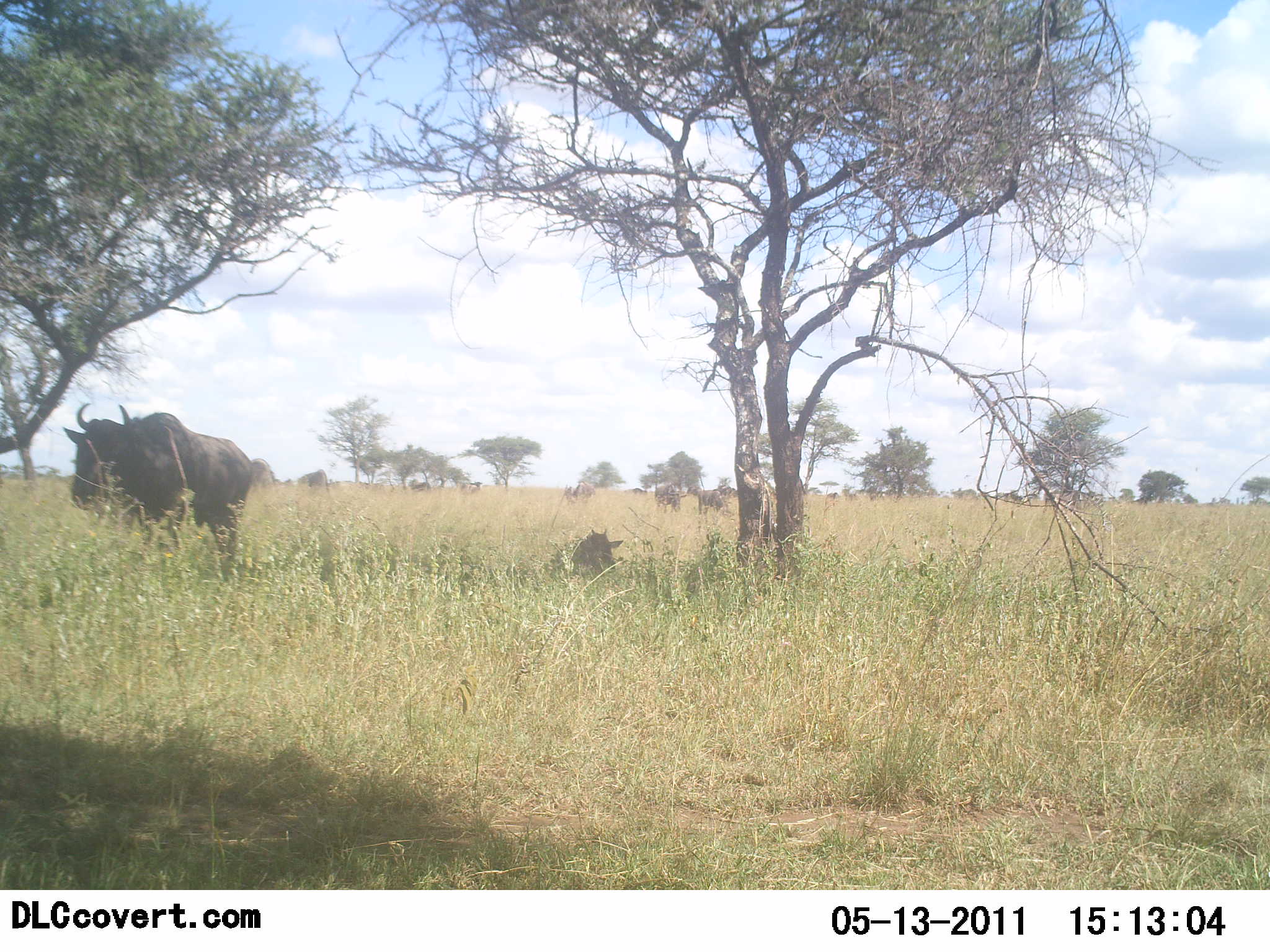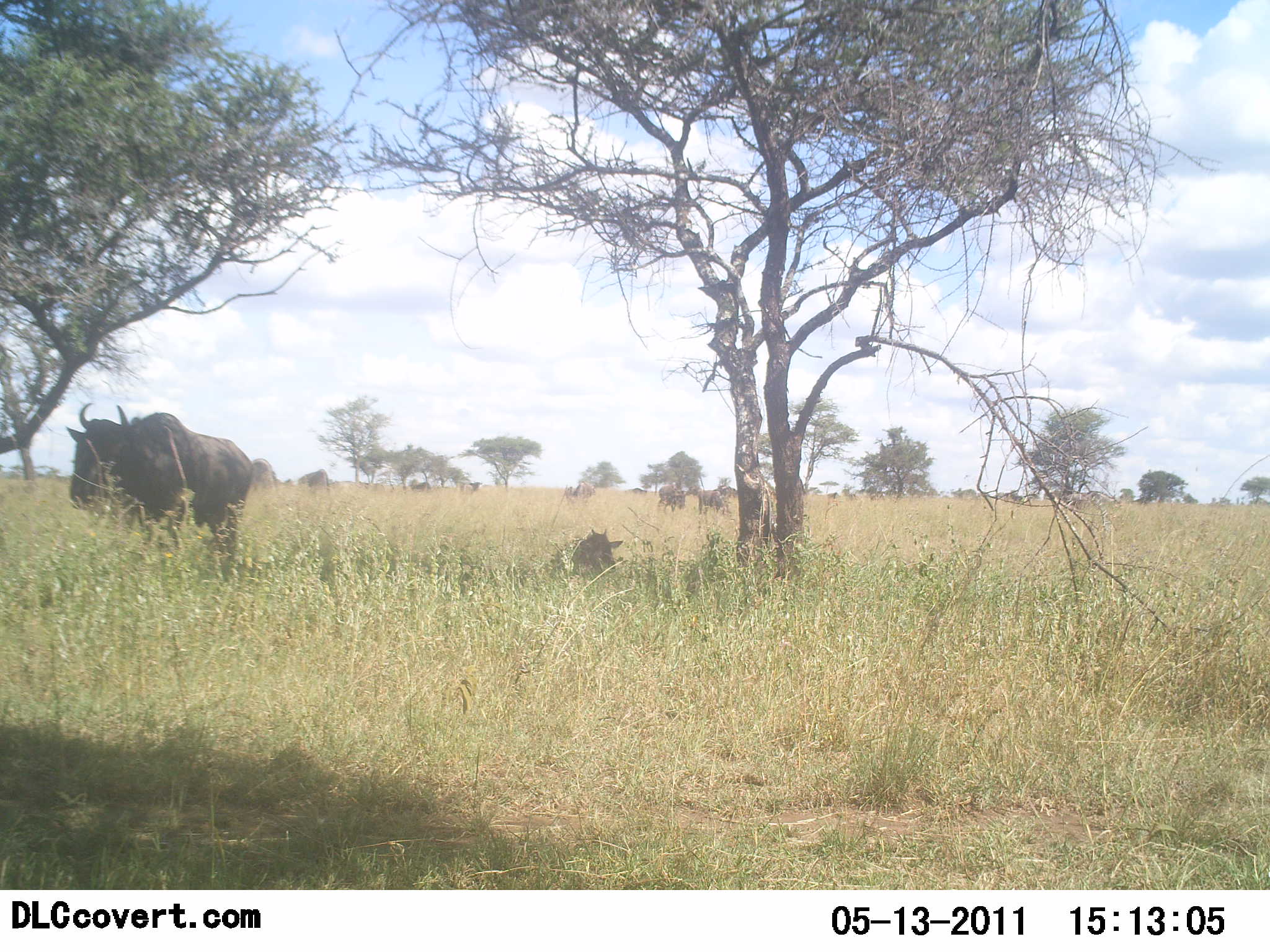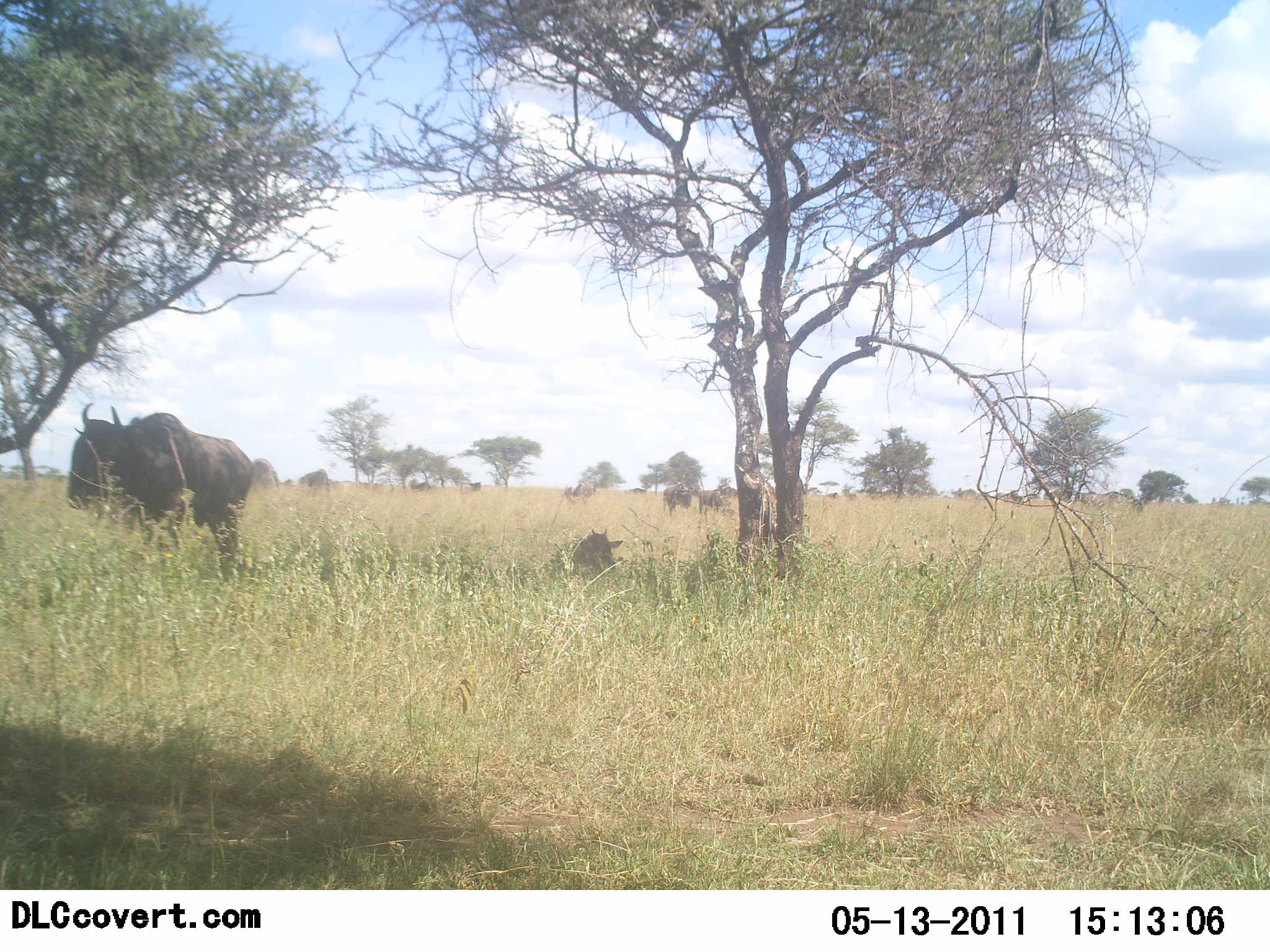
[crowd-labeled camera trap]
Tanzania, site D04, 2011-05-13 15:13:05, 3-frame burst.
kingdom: Animalia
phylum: Chordata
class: Mammalia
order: Artiodactyla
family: Bovidae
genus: Connochaetes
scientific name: Connochaetes taurinus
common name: blue wildebeest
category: wildebeest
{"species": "wildebeest (blue wildebeest) (Connochaetes taurinus)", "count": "11-50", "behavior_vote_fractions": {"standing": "82%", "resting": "82%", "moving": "55%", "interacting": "0%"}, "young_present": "9%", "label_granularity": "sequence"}